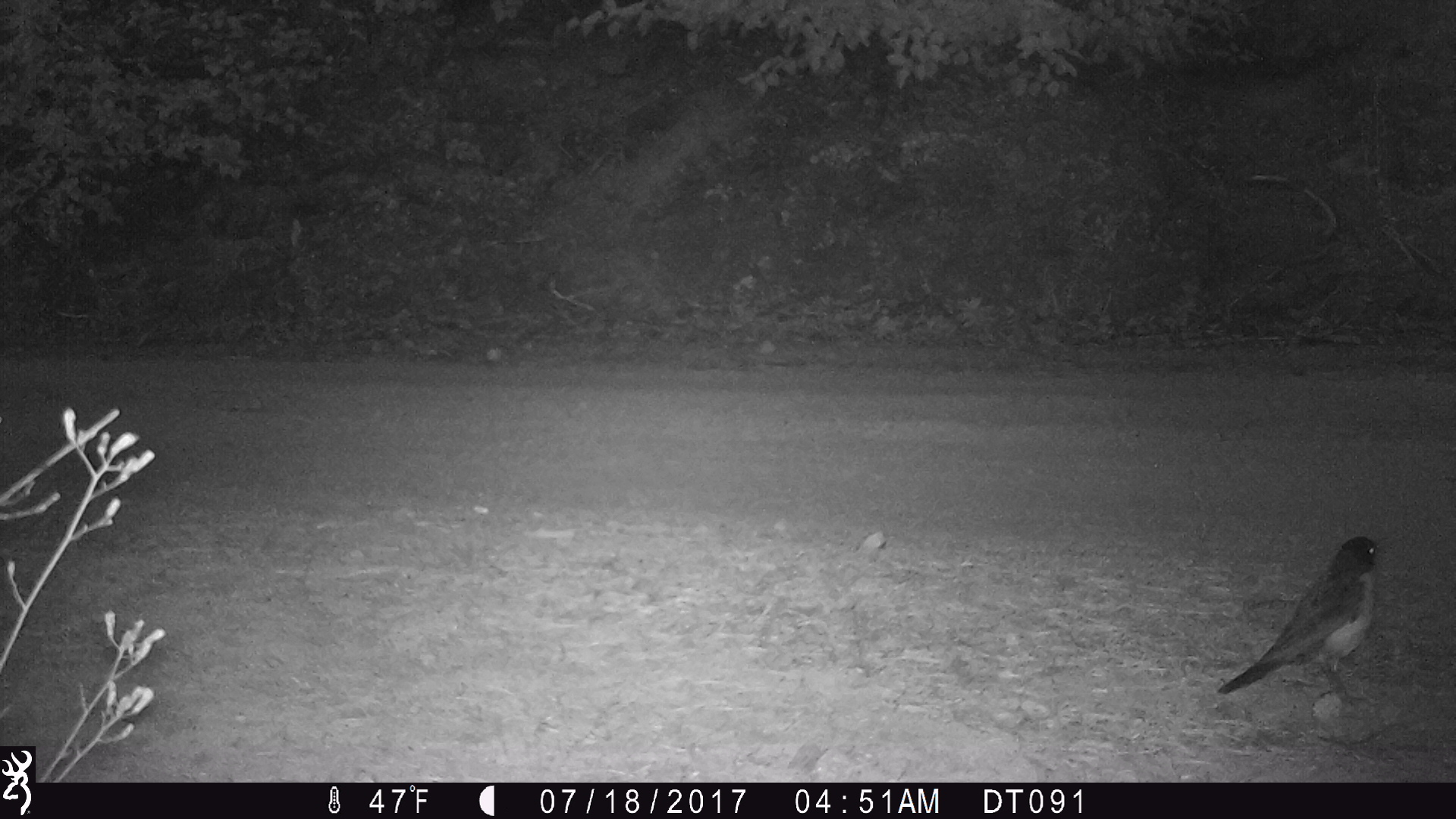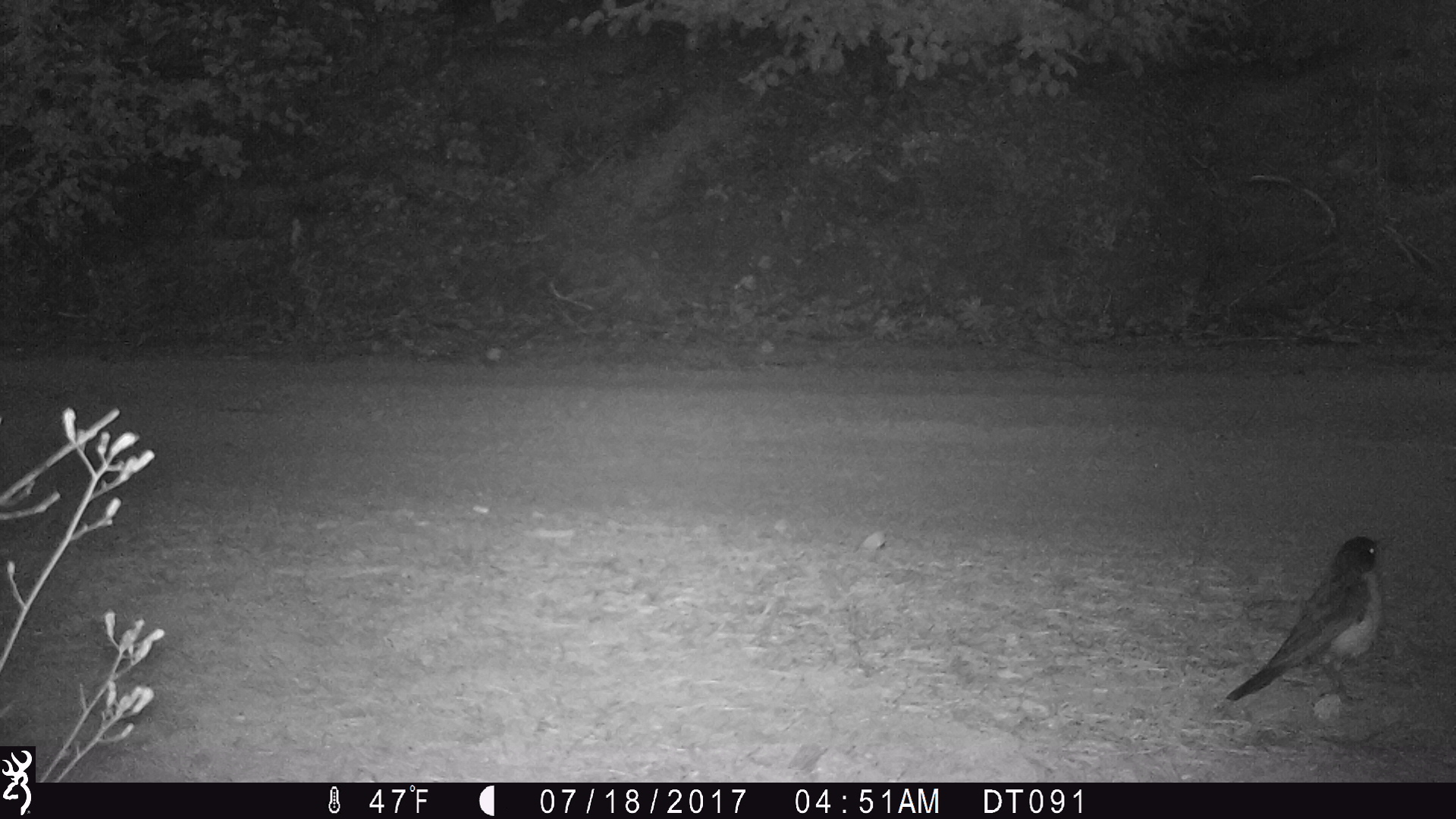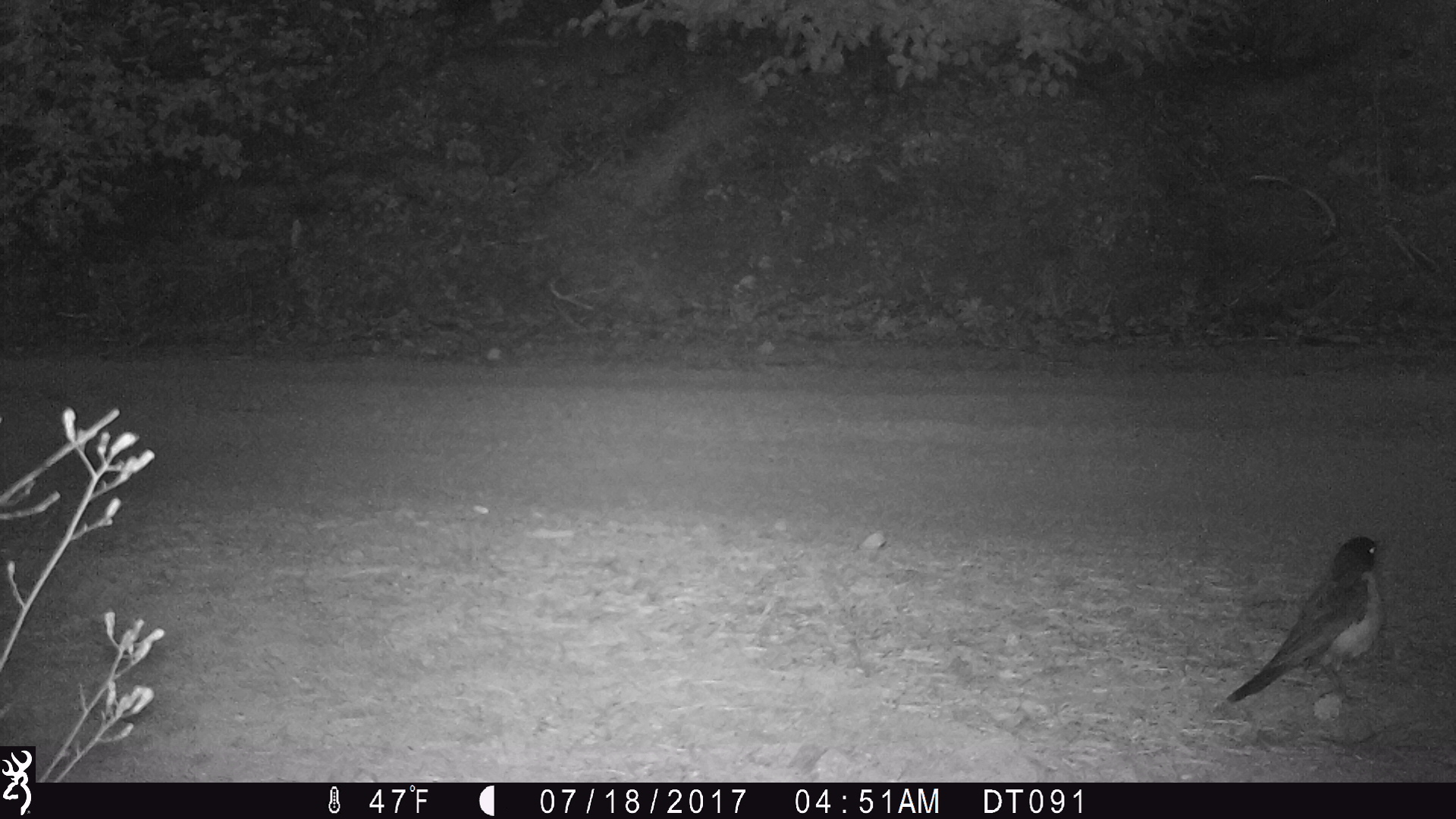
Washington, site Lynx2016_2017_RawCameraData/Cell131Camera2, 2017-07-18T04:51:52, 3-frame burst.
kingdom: Animalia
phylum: Chordata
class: Aves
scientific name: Aves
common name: birds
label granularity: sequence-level